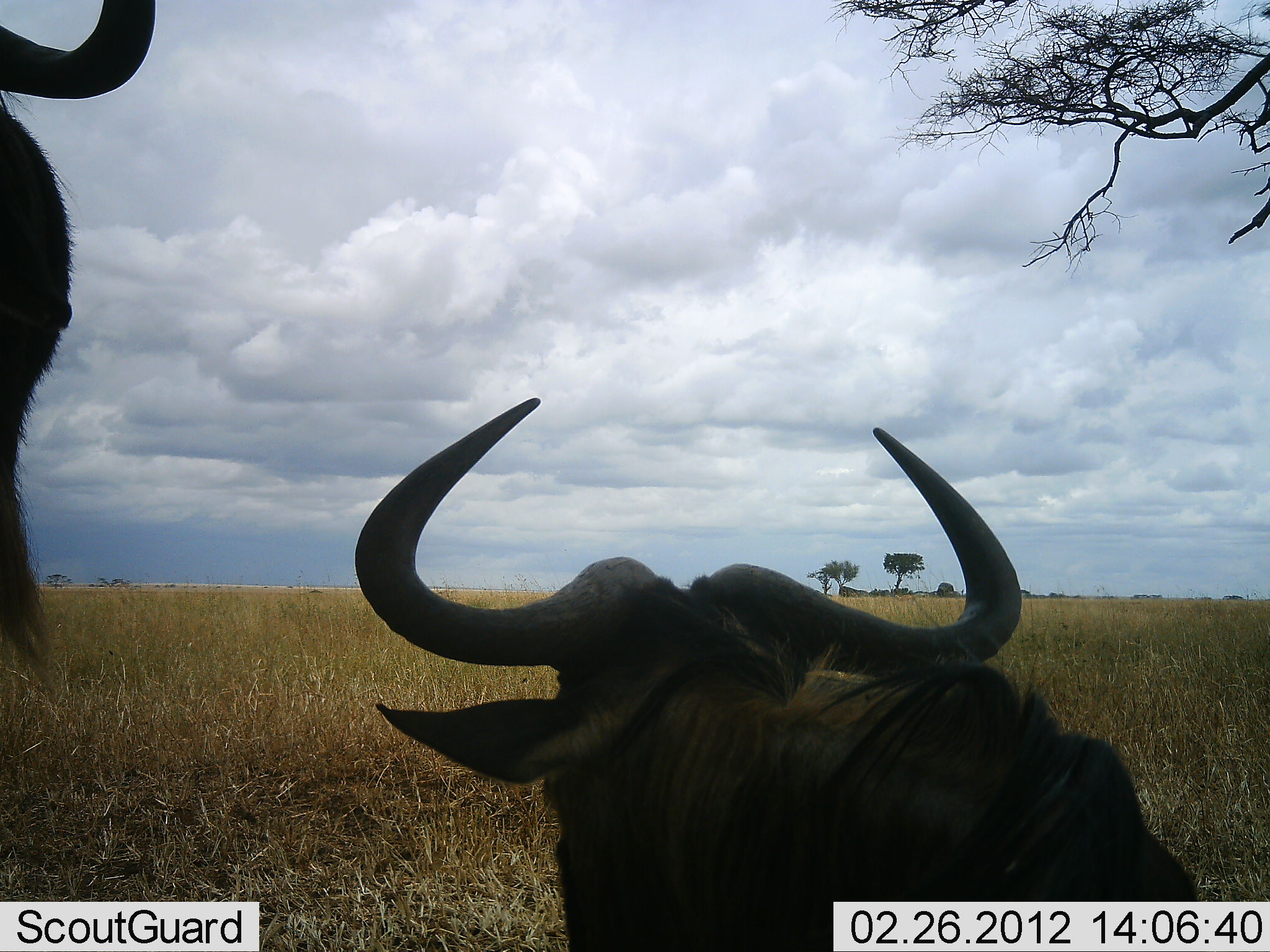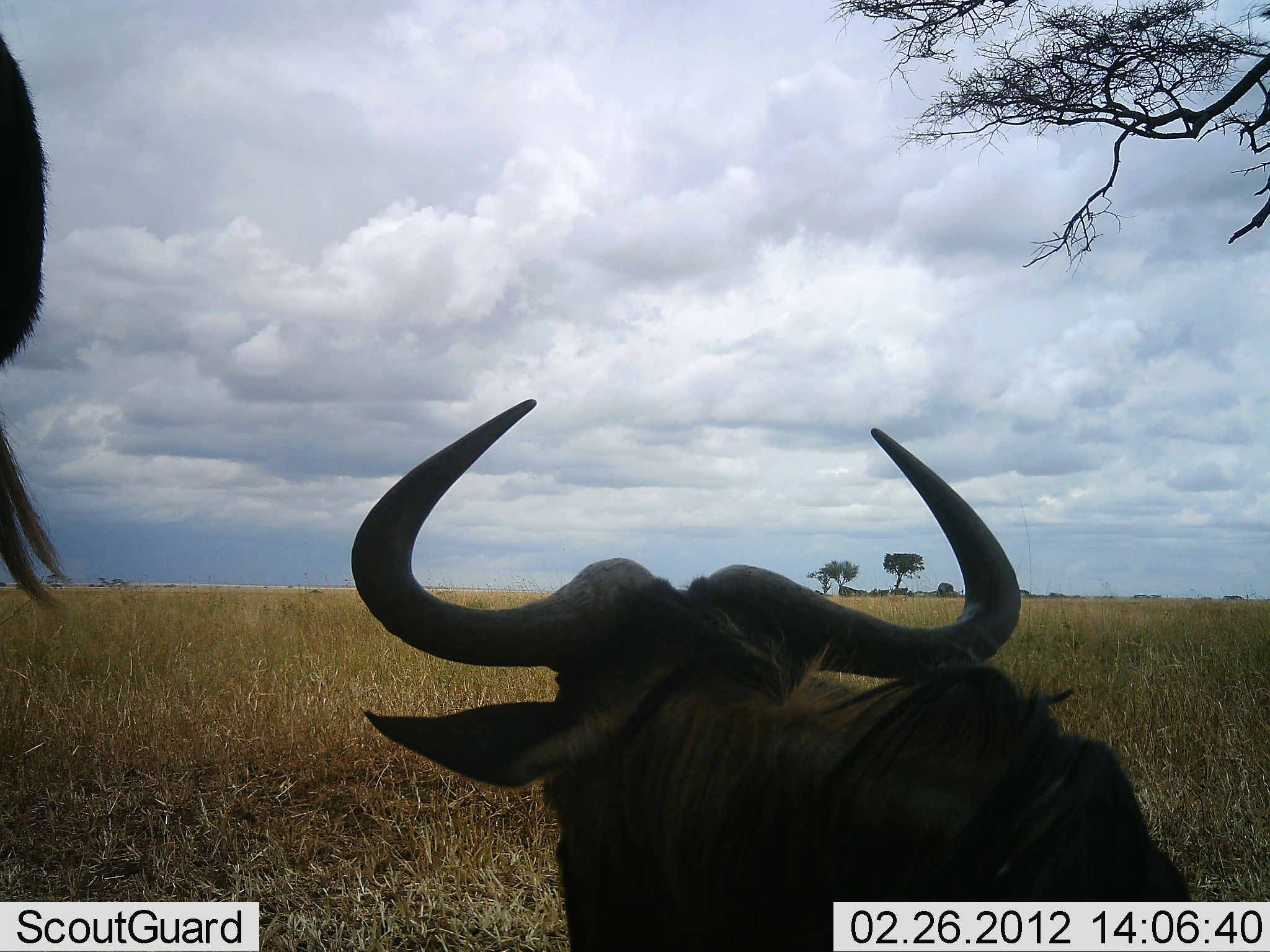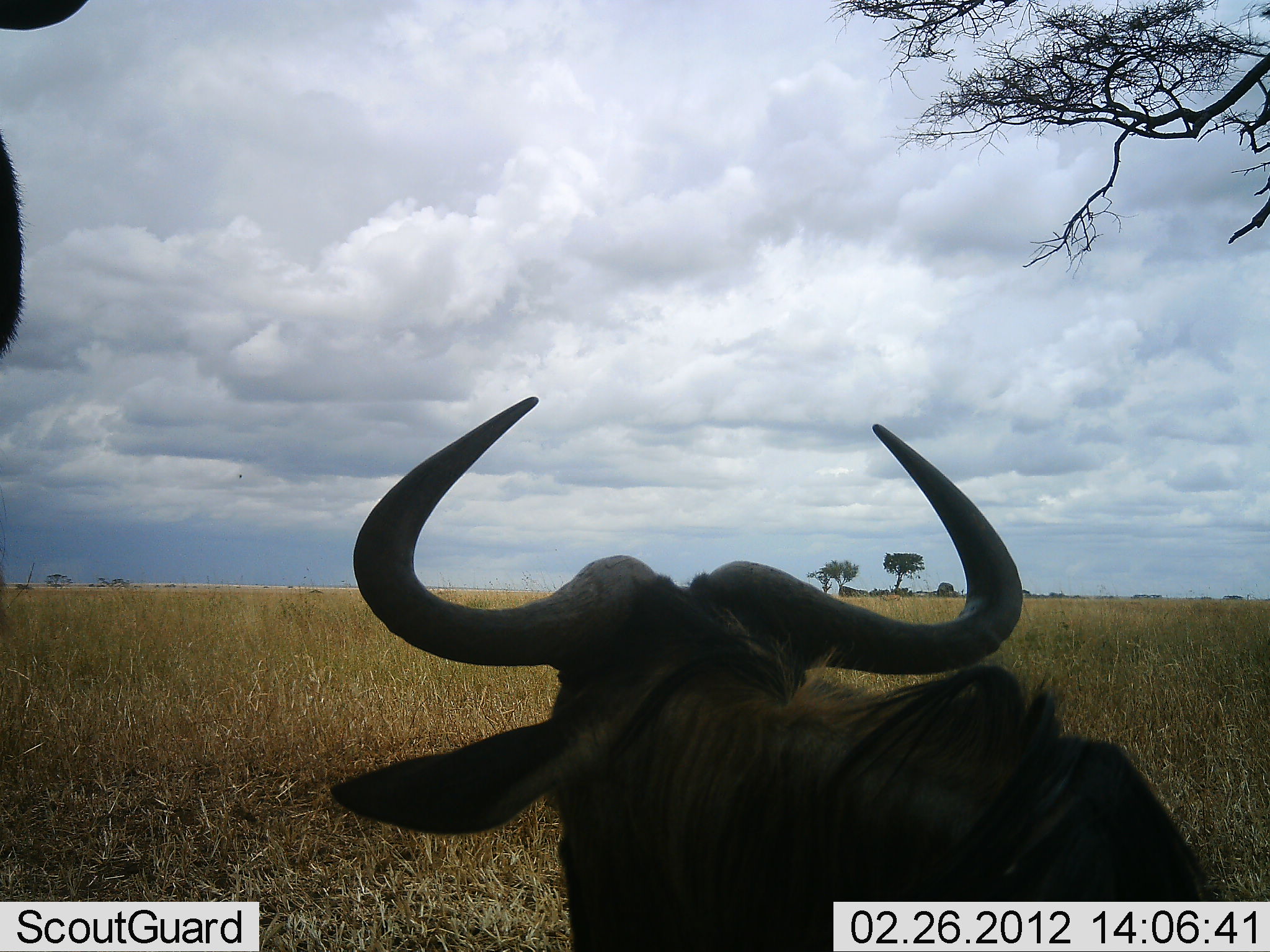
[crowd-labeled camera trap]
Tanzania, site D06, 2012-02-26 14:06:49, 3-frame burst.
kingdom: Animalia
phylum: Chordata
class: Mammalia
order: Artiodactyla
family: Bovidae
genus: Connochaetes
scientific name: Connochaetes taurinus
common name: blue wildebeest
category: wildebeest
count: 2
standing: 78%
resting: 70%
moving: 4%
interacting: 0%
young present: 0%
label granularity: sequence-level